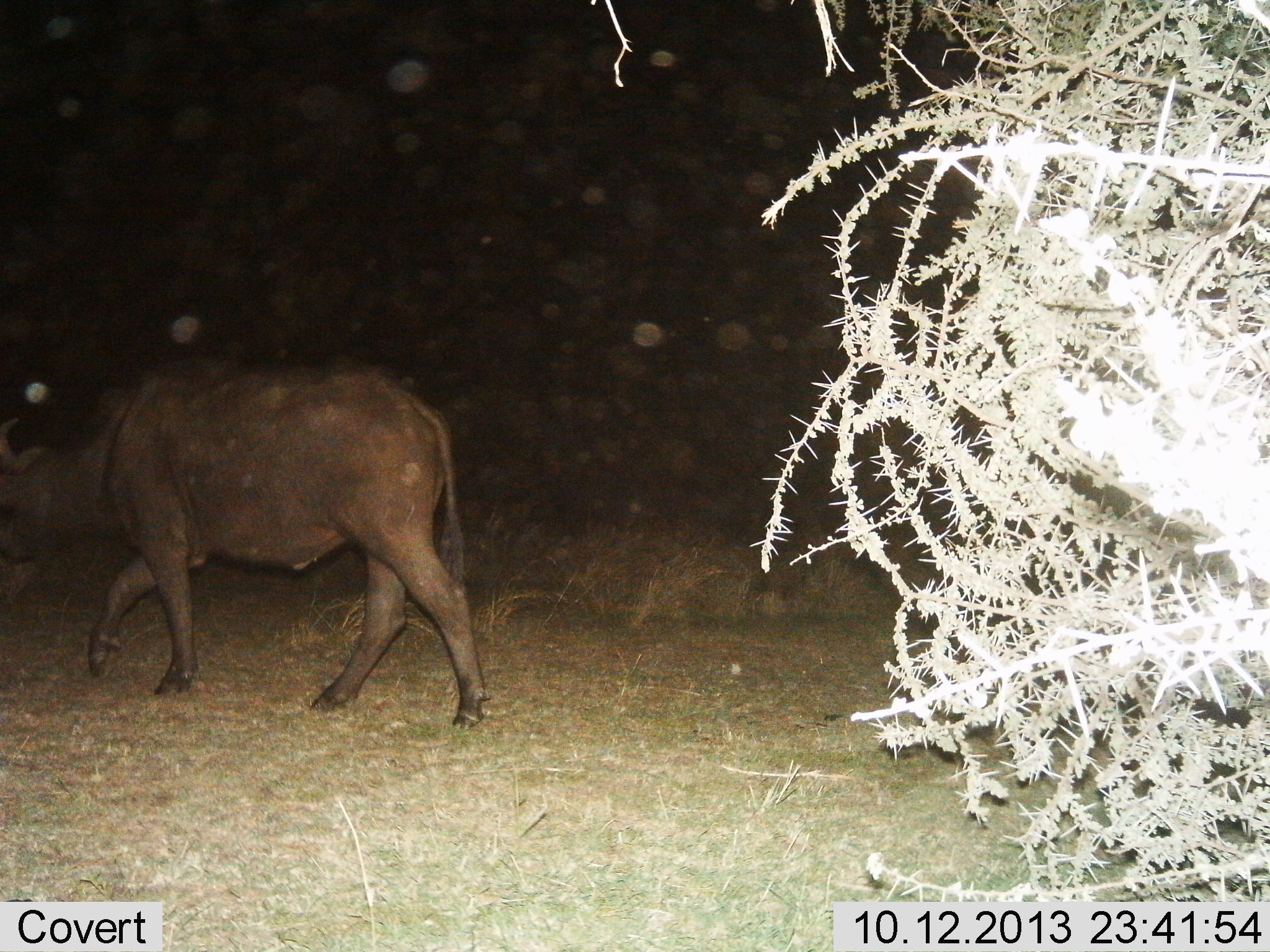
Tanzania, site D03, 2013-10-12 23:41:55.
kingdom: Animalia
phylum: Chordata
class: Mammalia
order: Artiodactyla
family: Bovidae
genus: Syncerus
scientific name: Syncerus caffer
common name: cape buffalo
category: buffalo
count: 1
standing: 4%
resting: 0%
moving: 96%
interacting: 0%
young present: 4%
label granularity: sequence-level